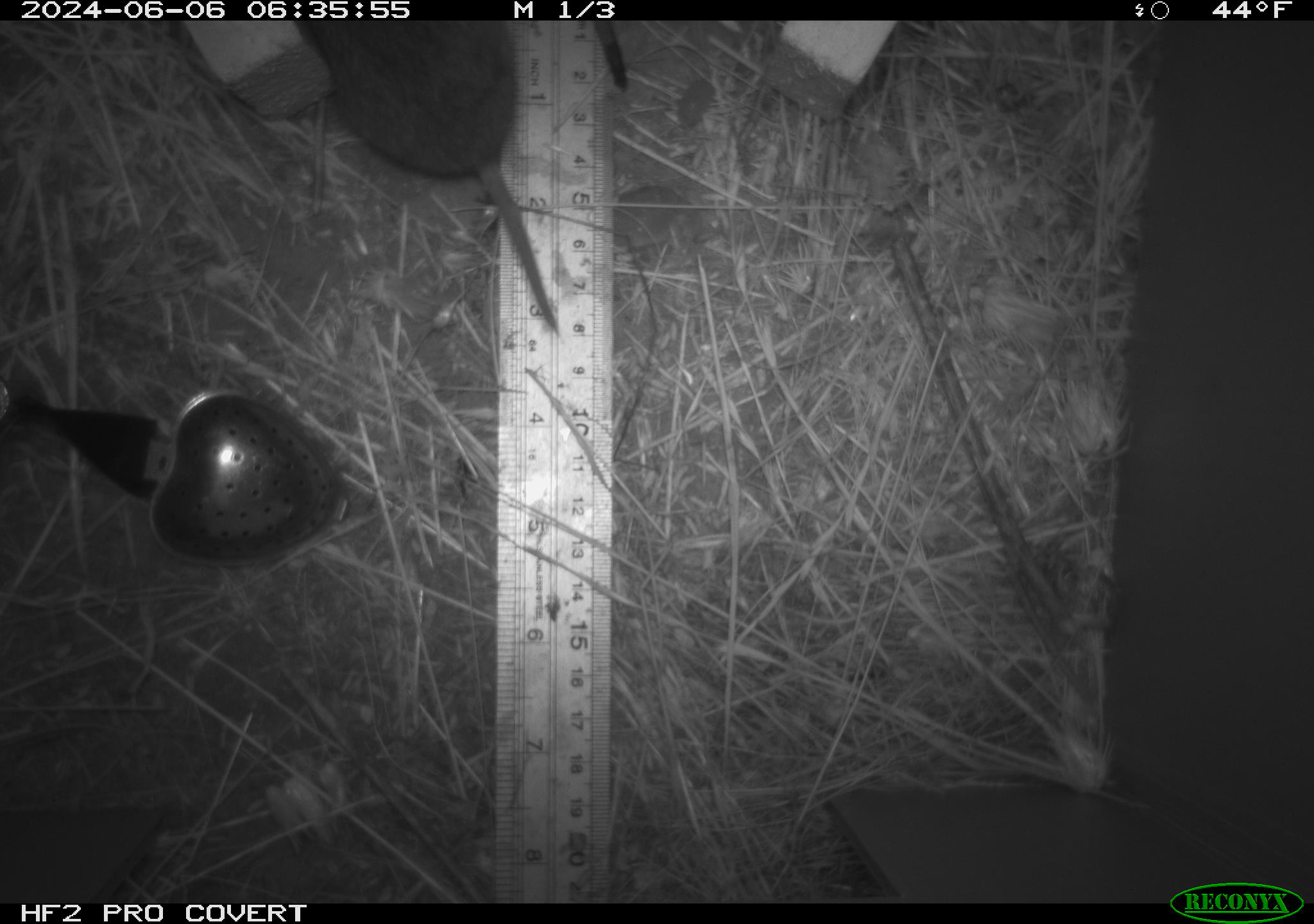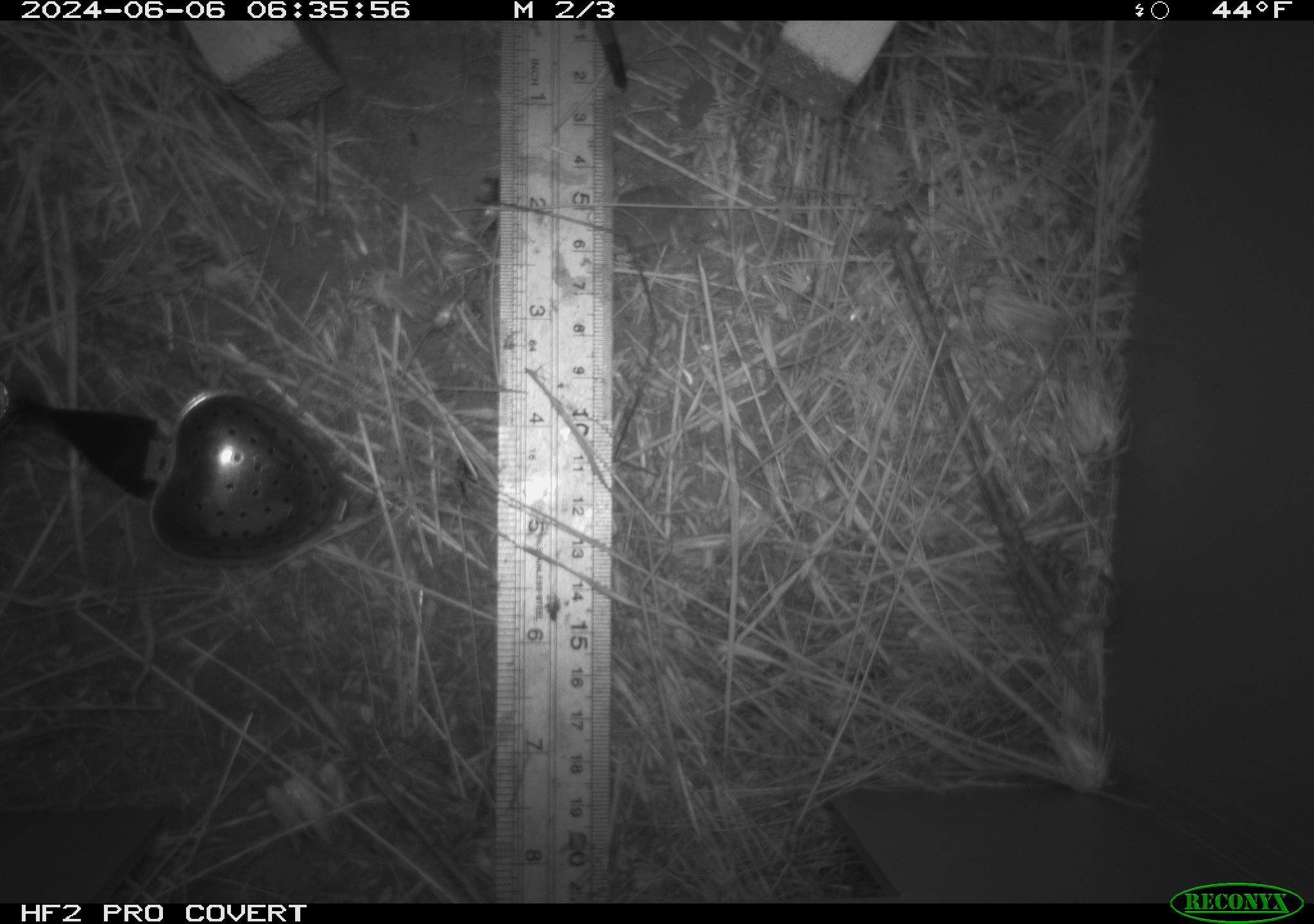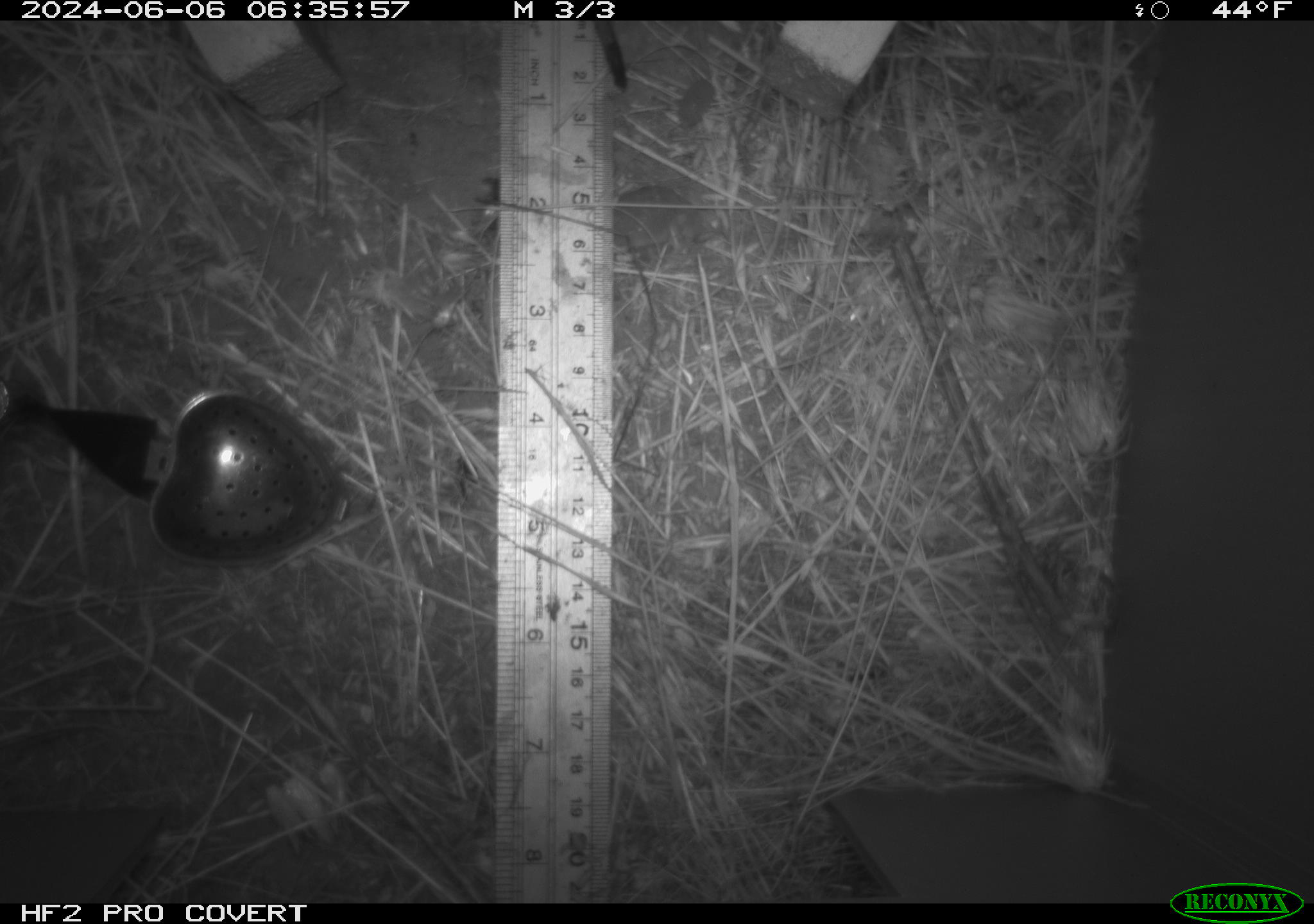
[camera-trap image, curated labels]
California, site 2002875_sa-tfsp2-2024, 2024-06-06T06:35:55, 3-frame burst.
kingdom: Animalia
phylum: Chordata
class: Mammalia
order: Rodentia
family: Cricetidae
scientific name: Arvicolinae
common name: voles, lemmings, and muskrats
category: arvicolinae subfamily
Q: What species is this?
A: Arvicolinae subfamily (voles, lemmings, and muskrats) (Arvicolinae).